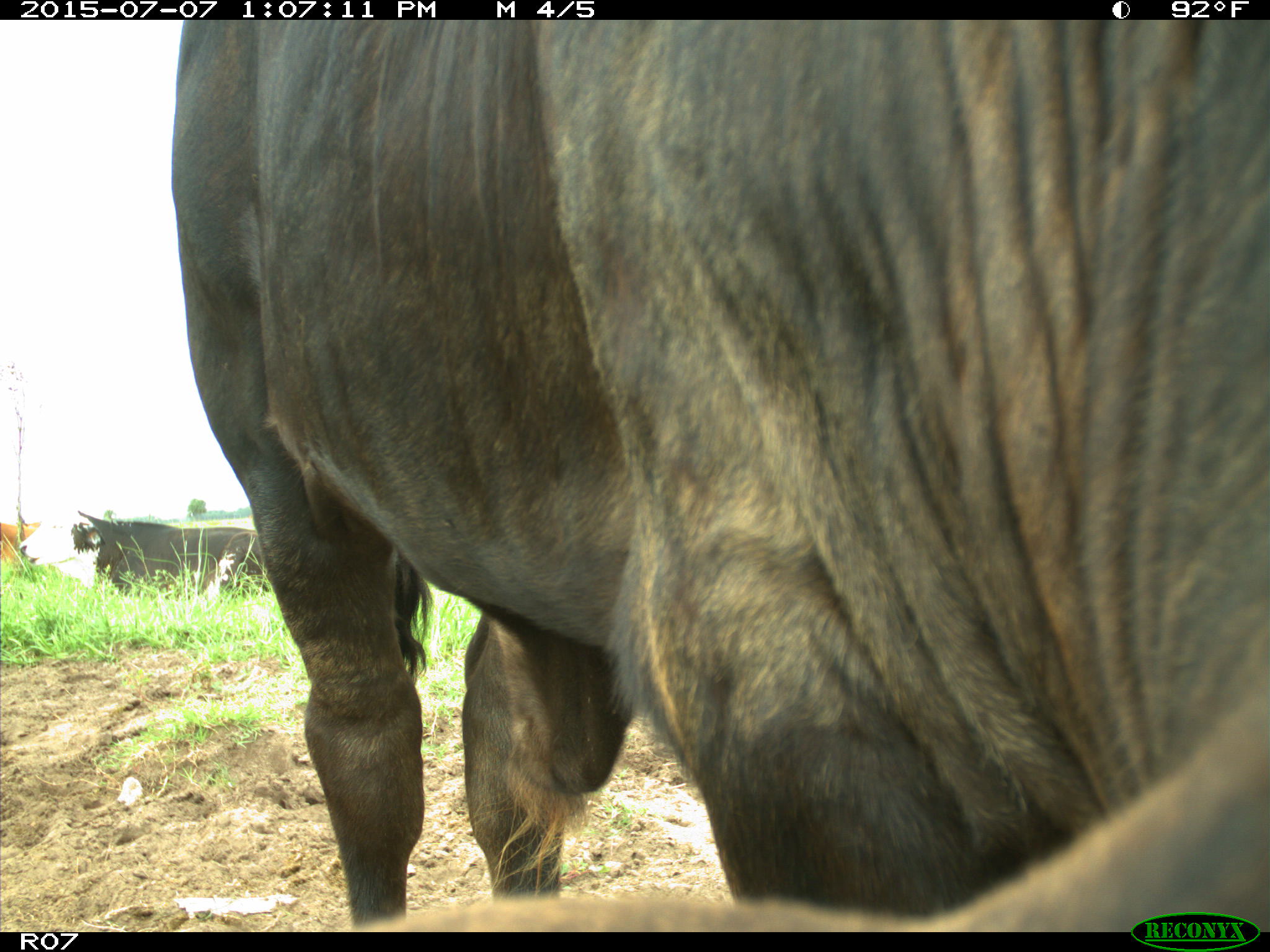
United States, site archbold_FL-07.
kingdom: Animalia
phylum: Chordata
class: Mammalia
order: Artiodactyla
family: Bovidae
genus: Bos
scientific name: Bos taurus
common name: domestic cow